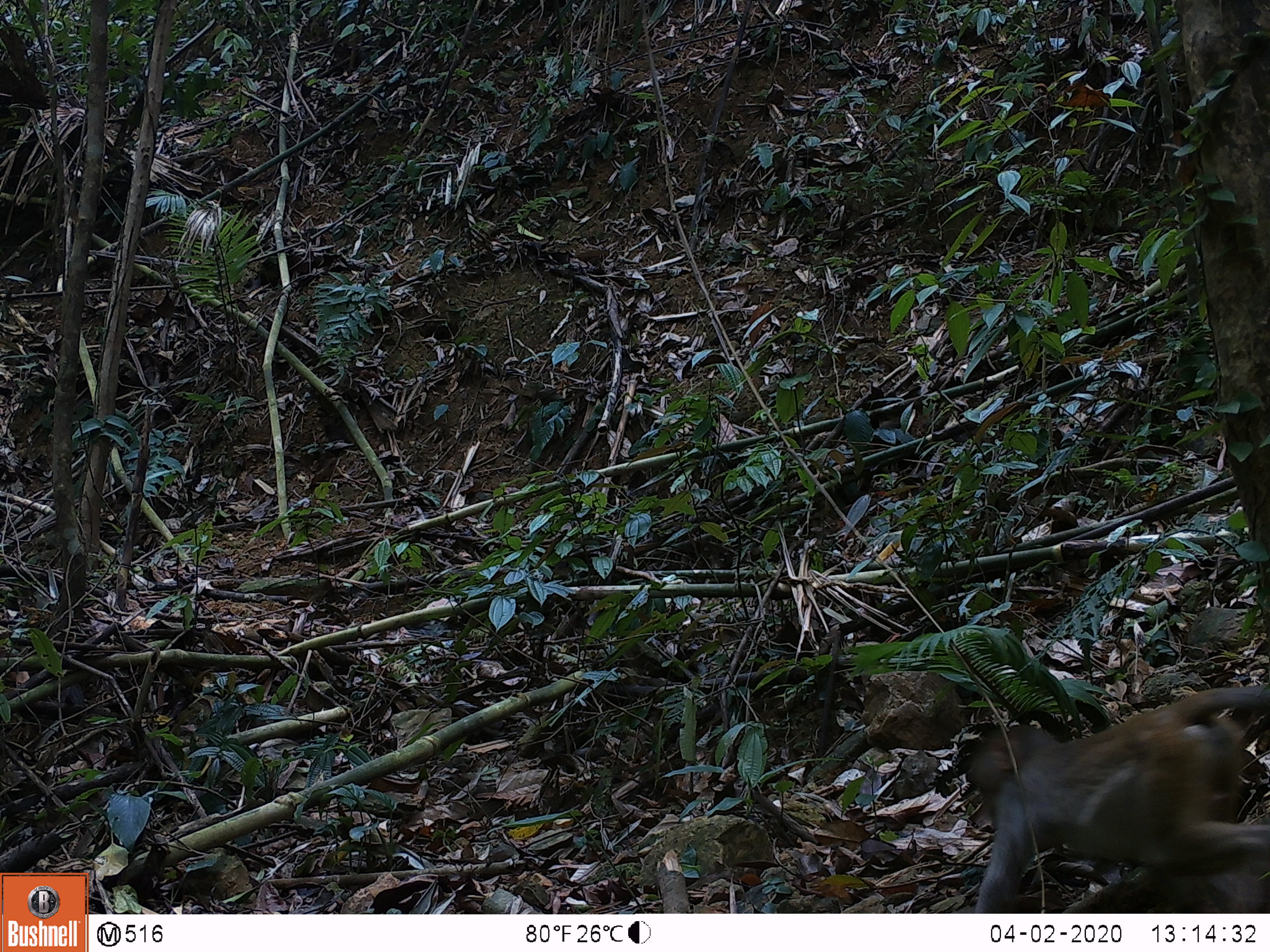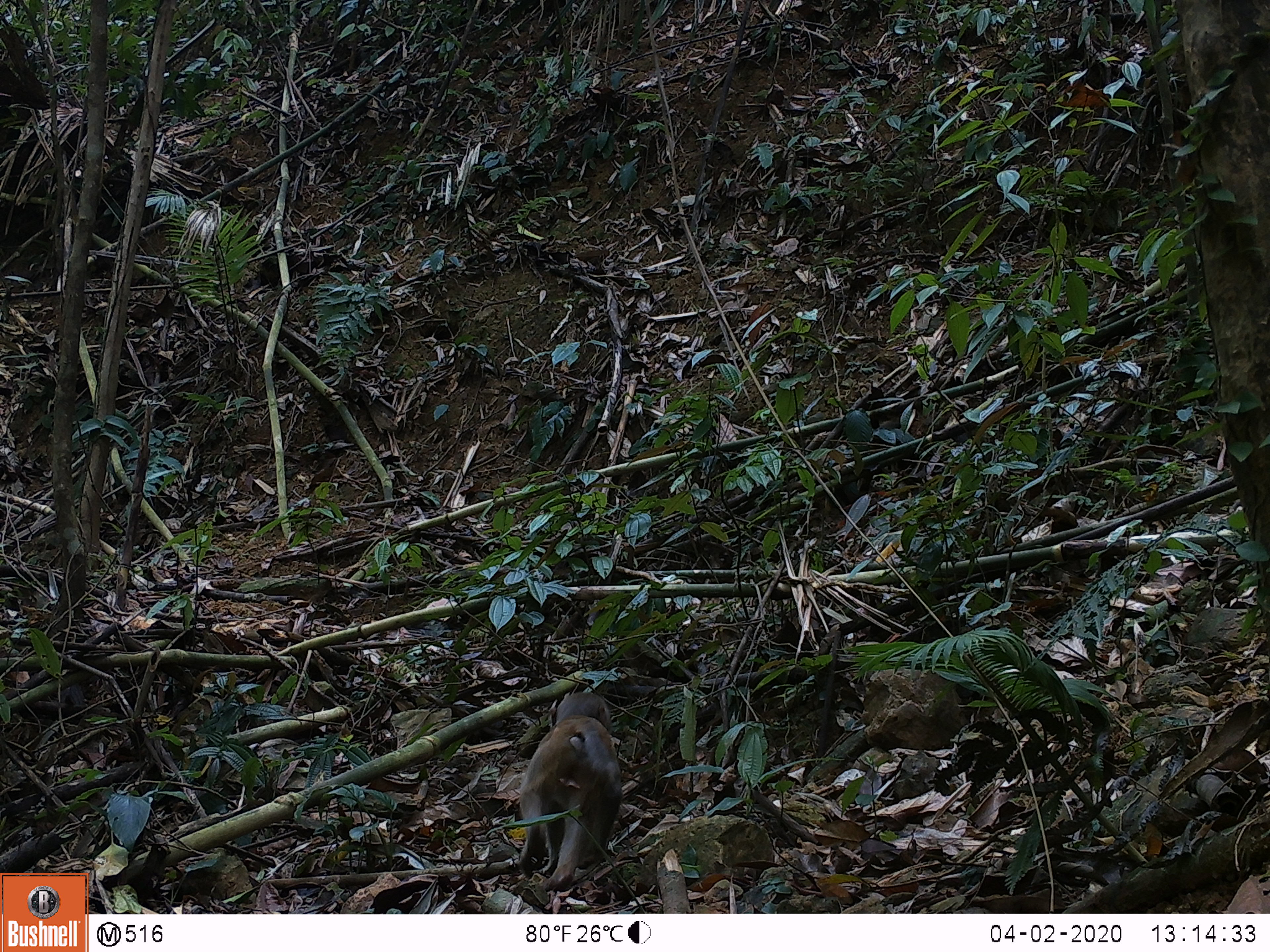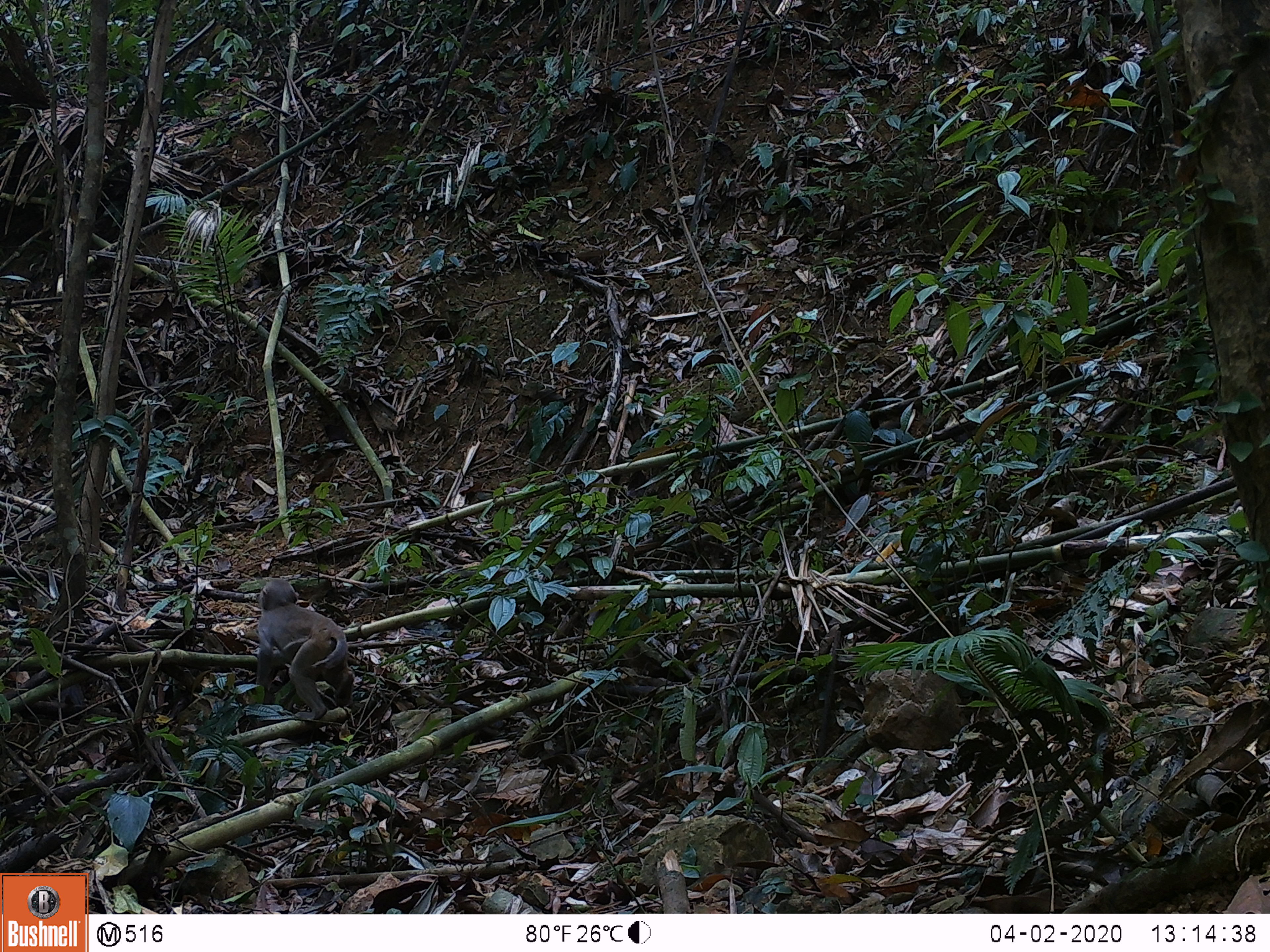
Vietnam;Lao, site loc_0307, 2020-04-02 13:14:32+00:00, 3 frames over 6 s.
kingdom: Animalia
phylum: Chordata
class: Mammalia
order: Primates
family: Cercopithecidae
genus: Macaca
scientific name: Macaca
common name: macaques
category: assam or rhesus macaque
Assam or rhesus macaque (macaques) (Macaca). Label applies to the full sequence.